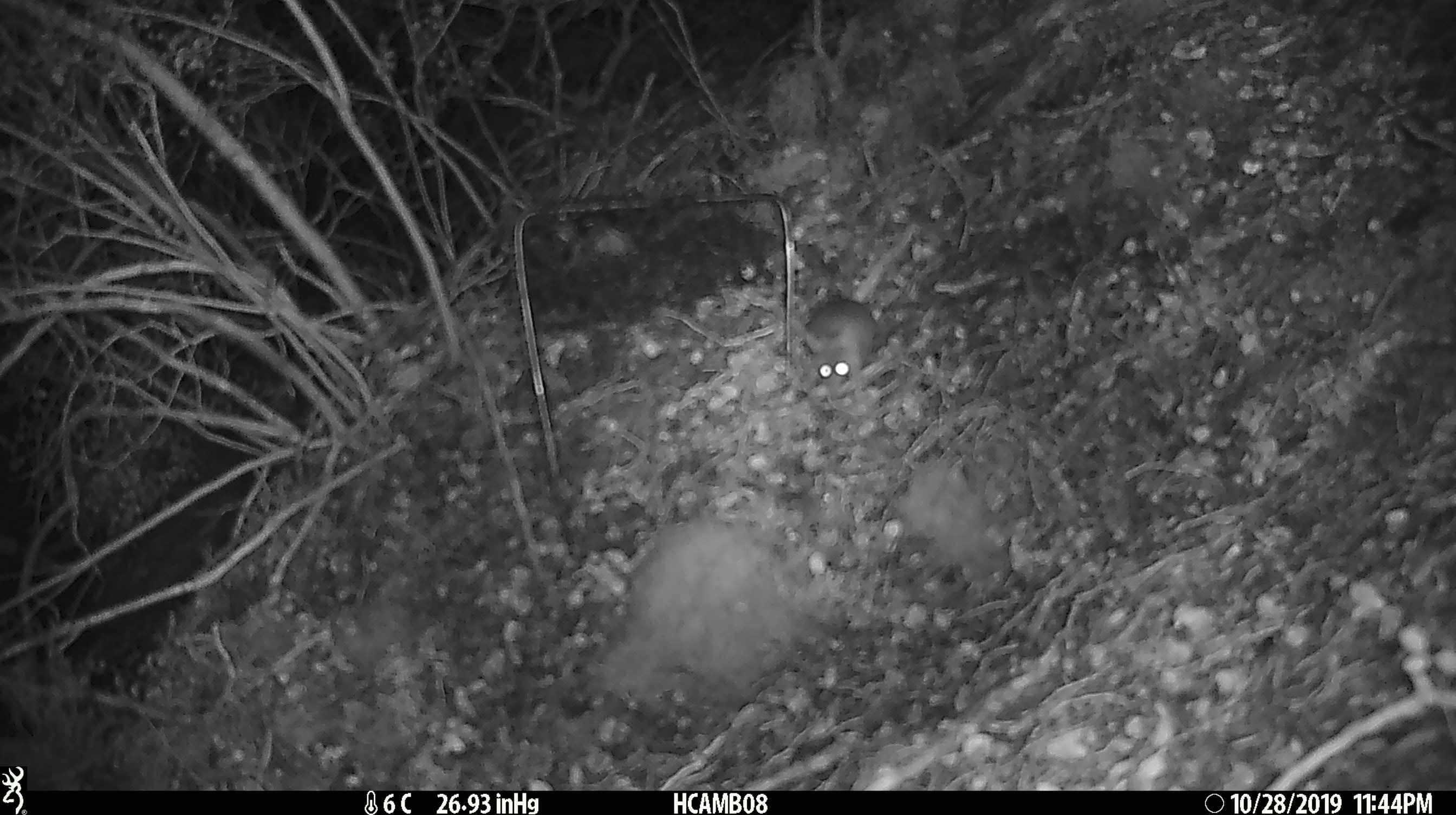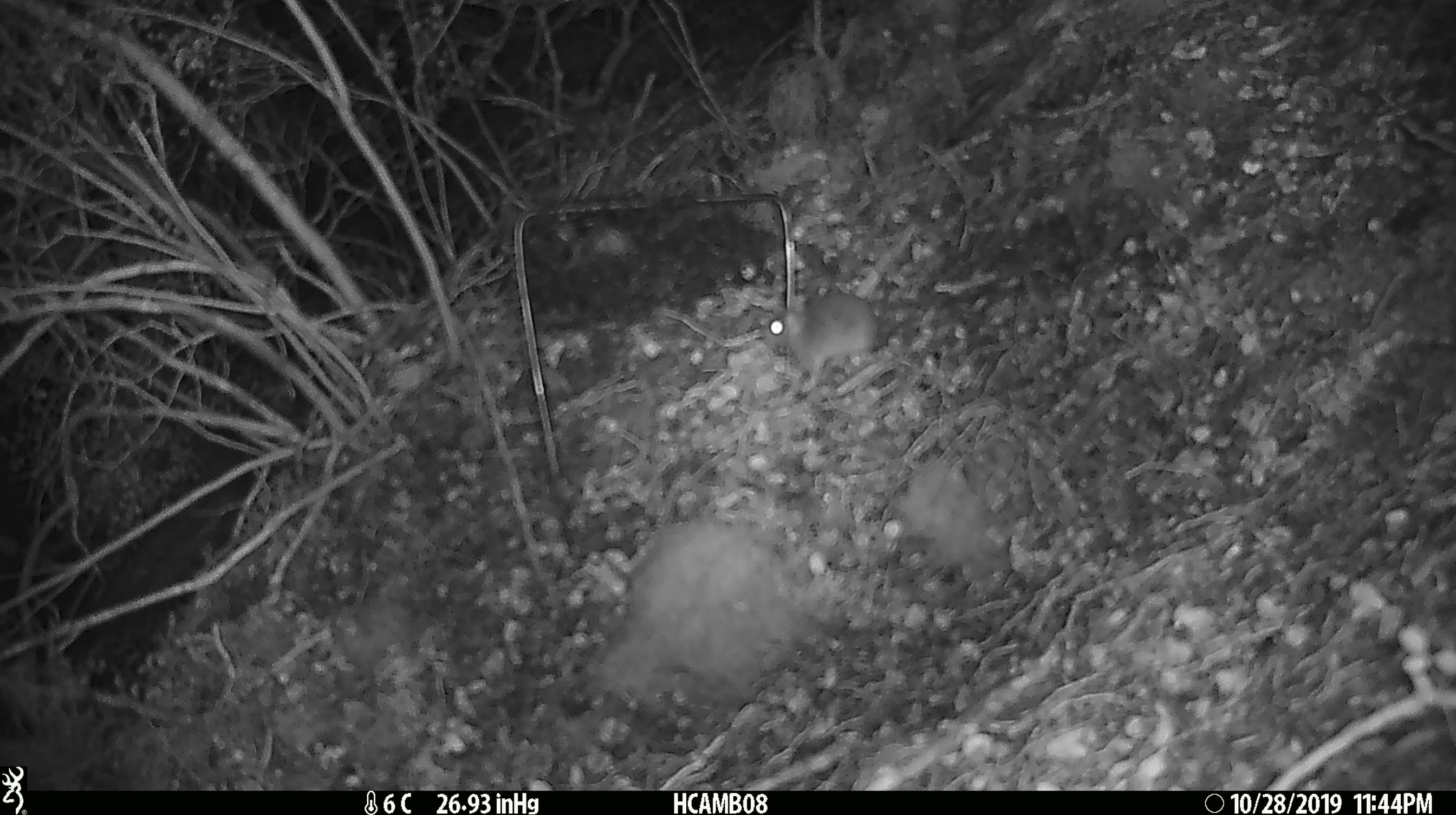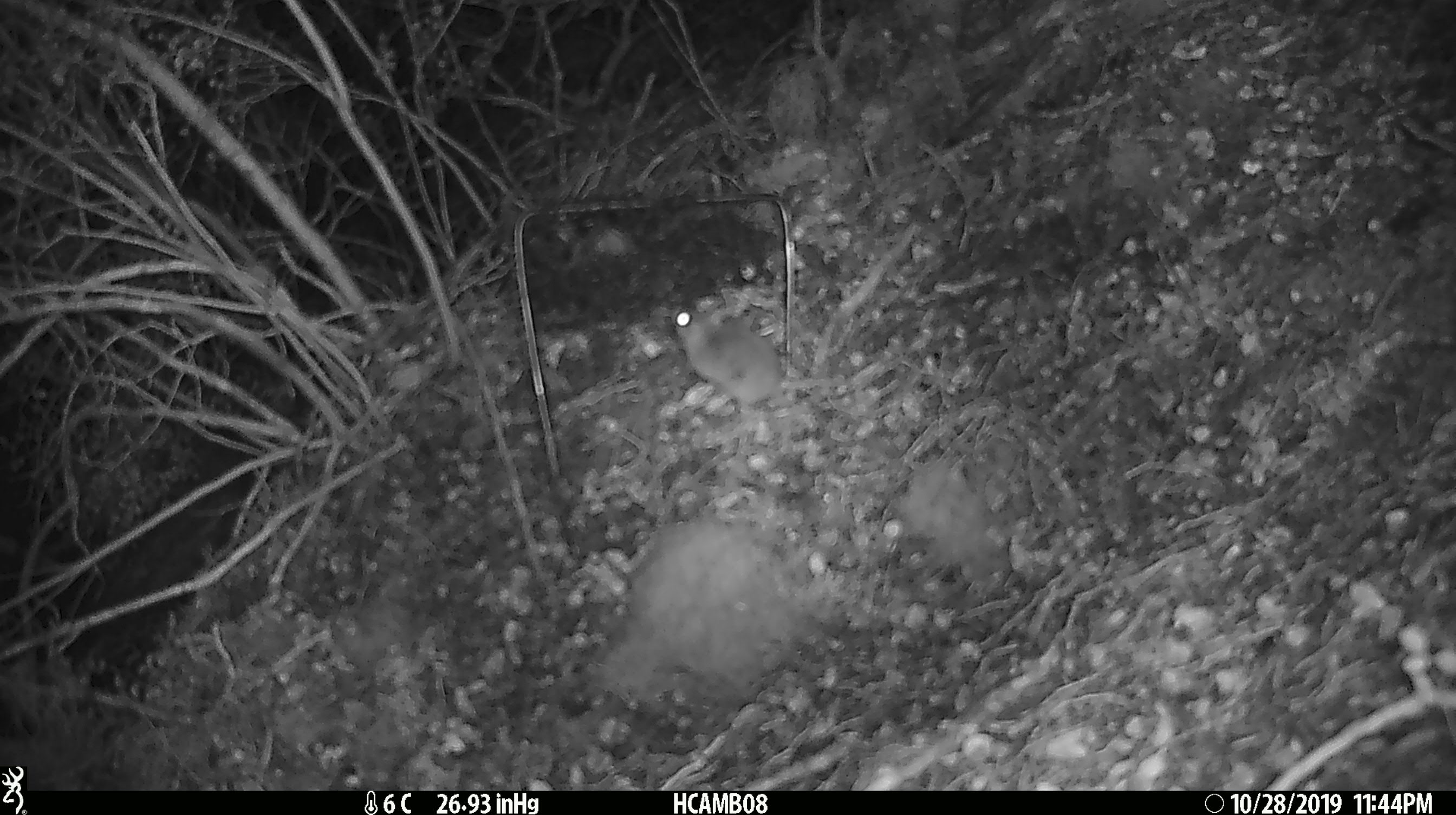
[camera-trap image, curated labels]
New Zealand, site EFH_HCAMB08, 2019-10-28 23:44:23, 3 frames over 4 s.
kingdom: Animalia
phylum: Chordata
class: Mammalia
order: Rodentia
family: Muridae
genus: Mus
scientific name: Mus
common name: mouse